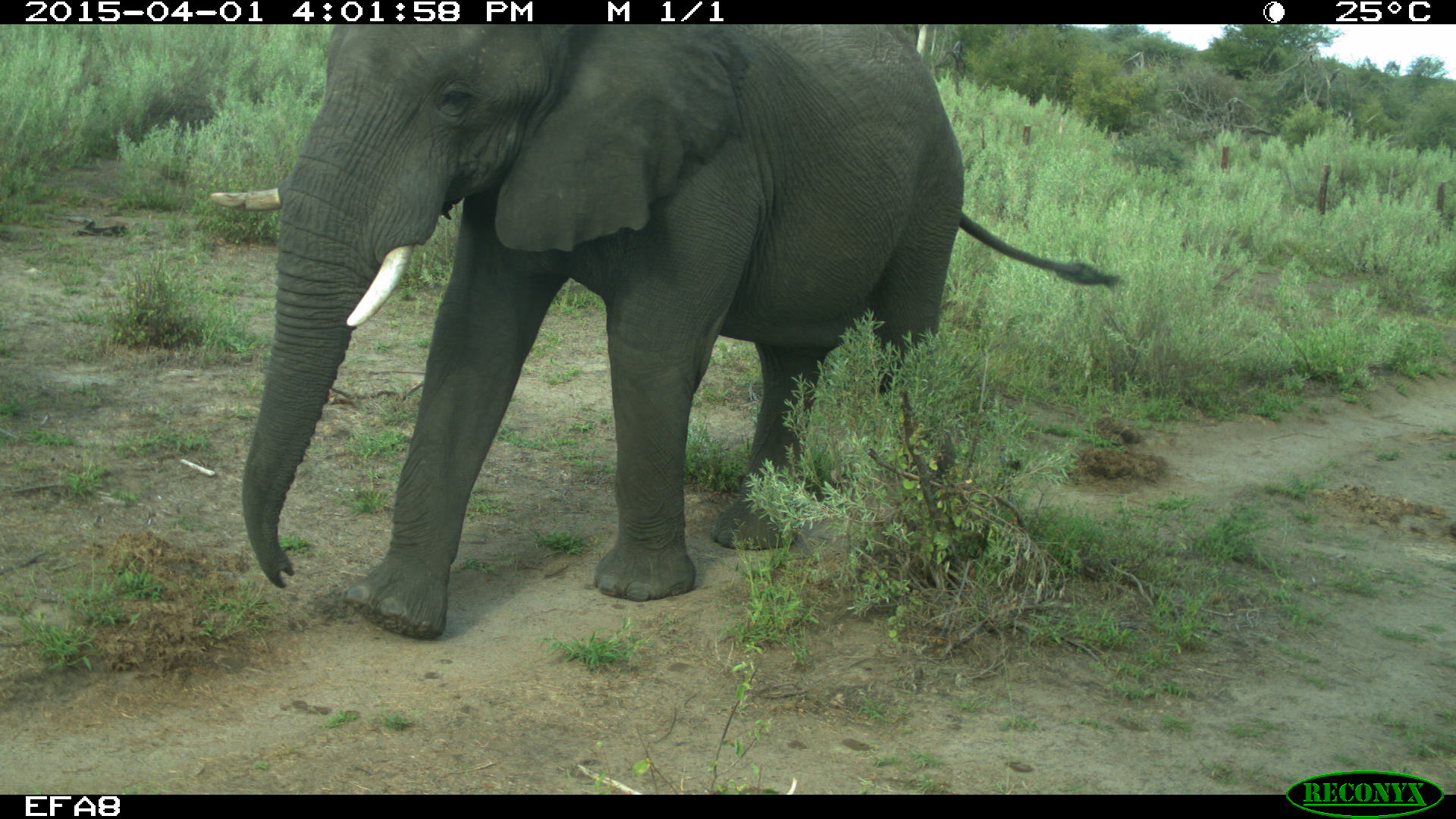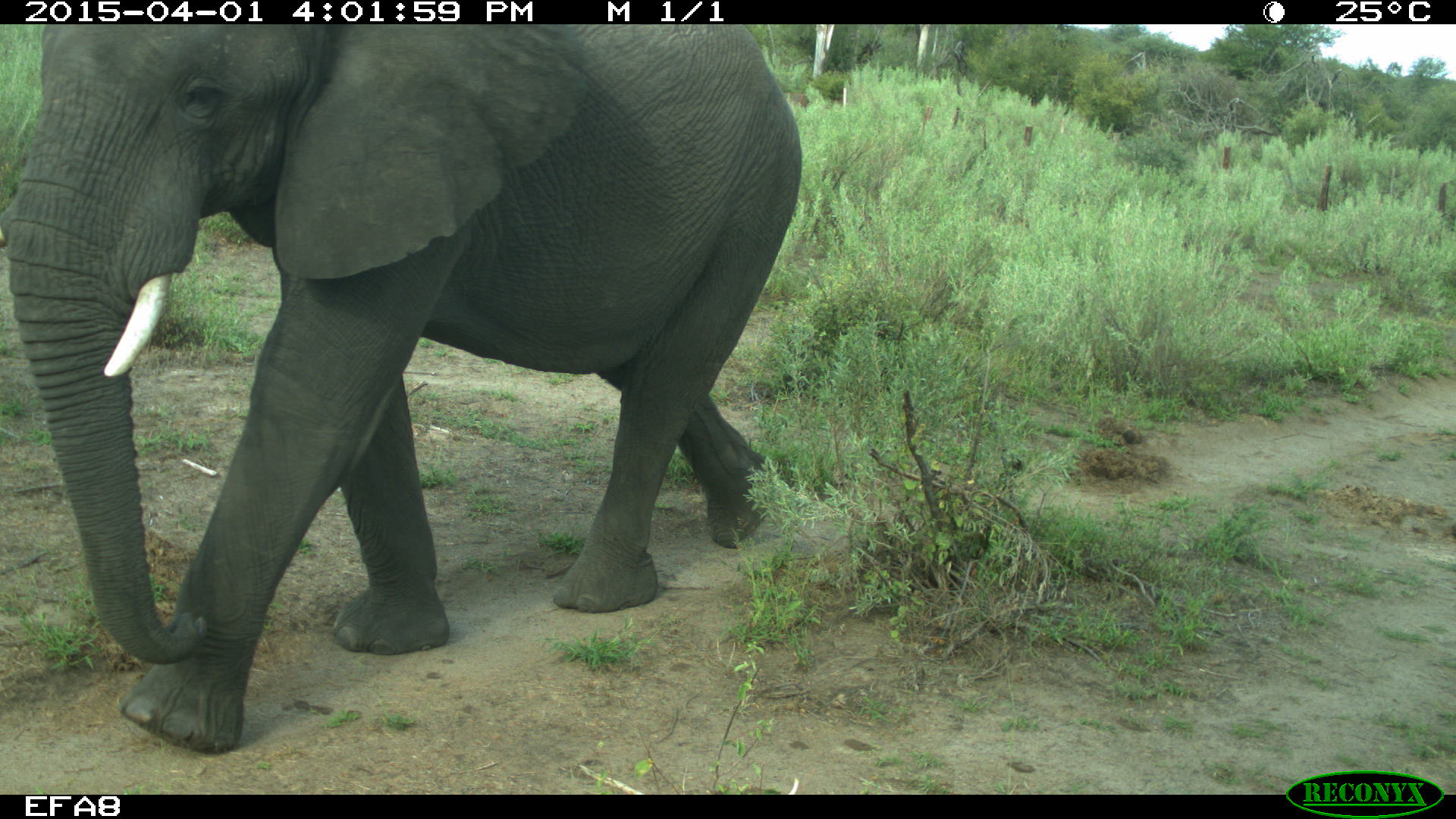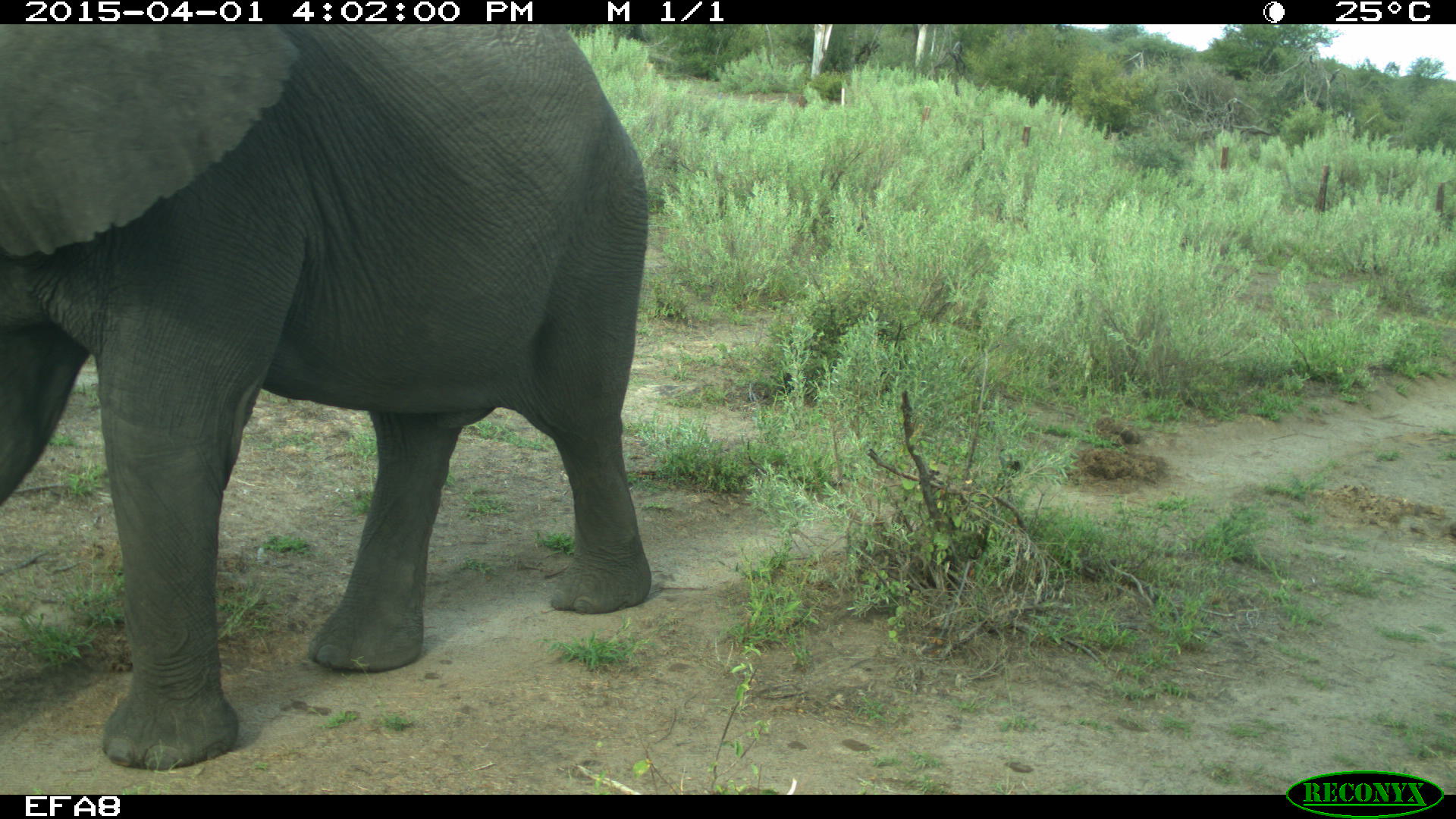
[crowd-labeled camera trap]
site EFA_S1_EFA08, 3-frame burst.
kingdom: Animalia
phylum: Chordata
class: Mammalia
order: Proboscidea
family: Elephantidae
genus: Loxodonta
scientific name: Loxodonta africana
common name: african bush elephant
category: elephant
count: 1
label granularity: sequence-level